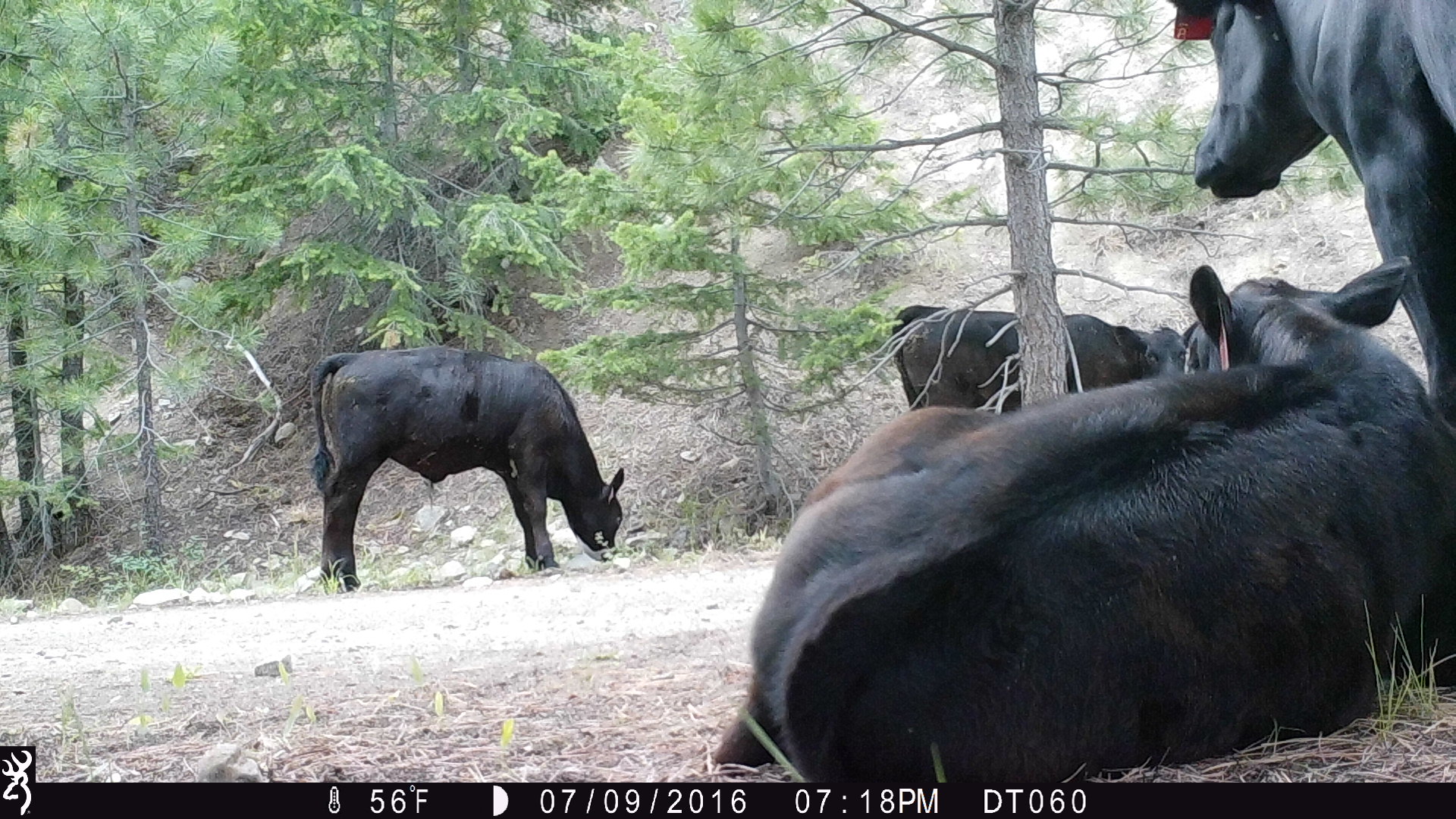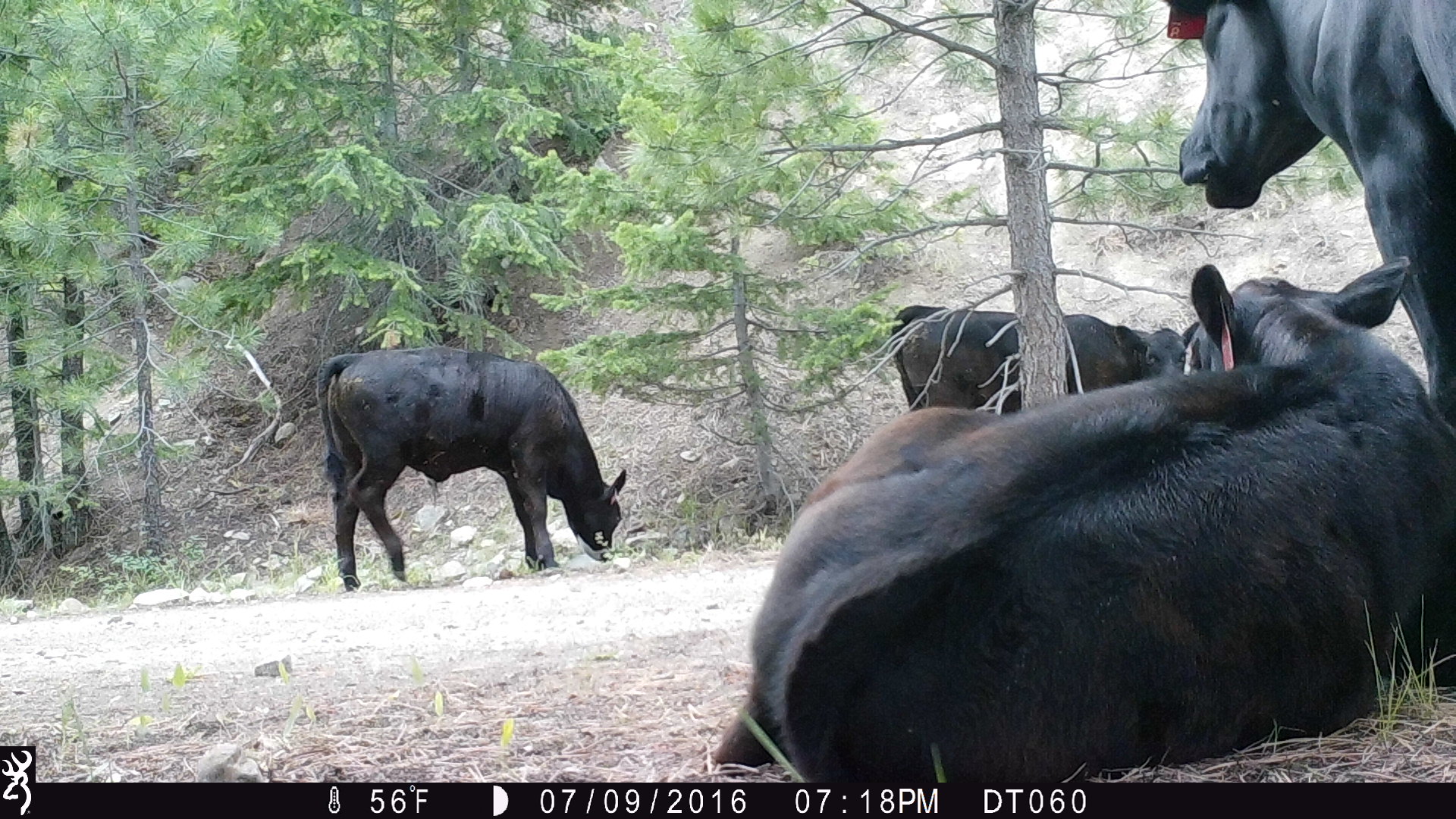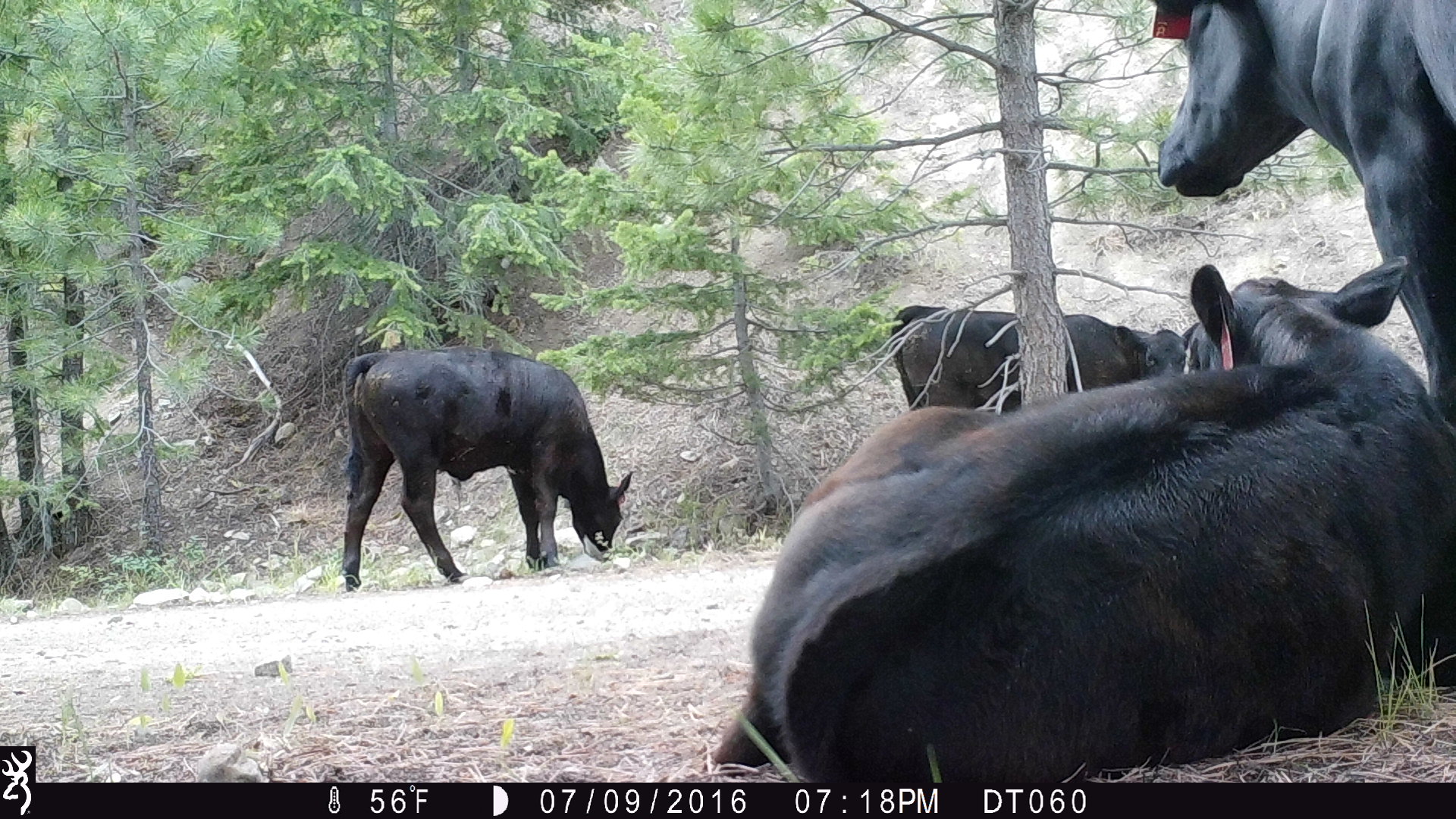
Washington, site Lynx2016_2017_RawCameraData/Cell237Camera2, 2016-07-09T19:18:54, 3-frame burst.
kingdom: Animalia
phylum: Chordata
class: Mammalia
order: Artiodactyla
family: Bovidae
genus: Bos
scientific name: Bos taurus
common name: domestic cattle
Domestic cattle (Bos taurus). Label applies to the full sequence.